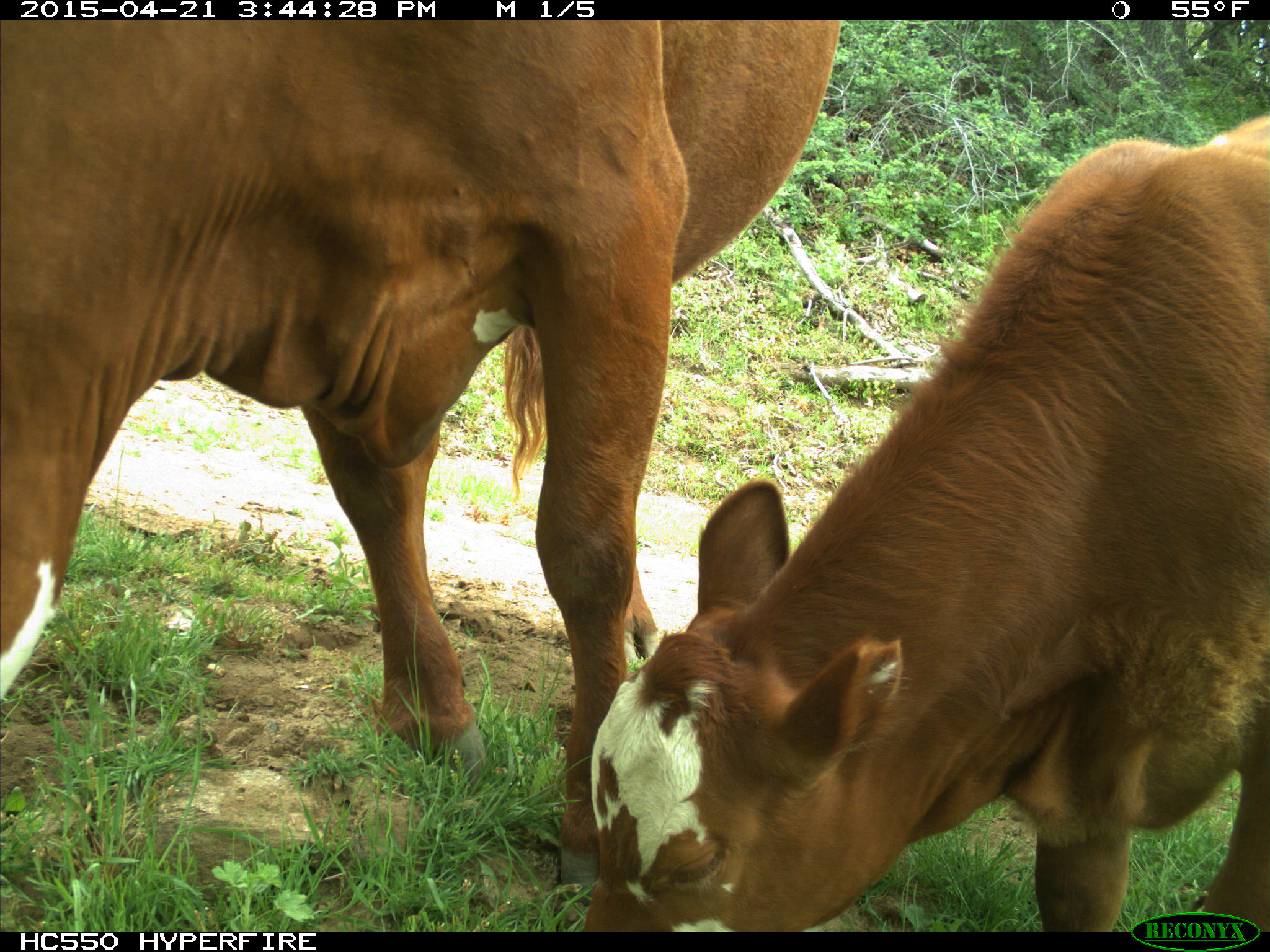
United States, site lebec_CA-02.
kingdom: Animalia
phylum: Chordata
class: Mammalia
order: Artiodactyla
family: Bovidae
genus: Bos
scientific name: Bos taurus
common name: domestic cow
Bos taurus (domestic cow).